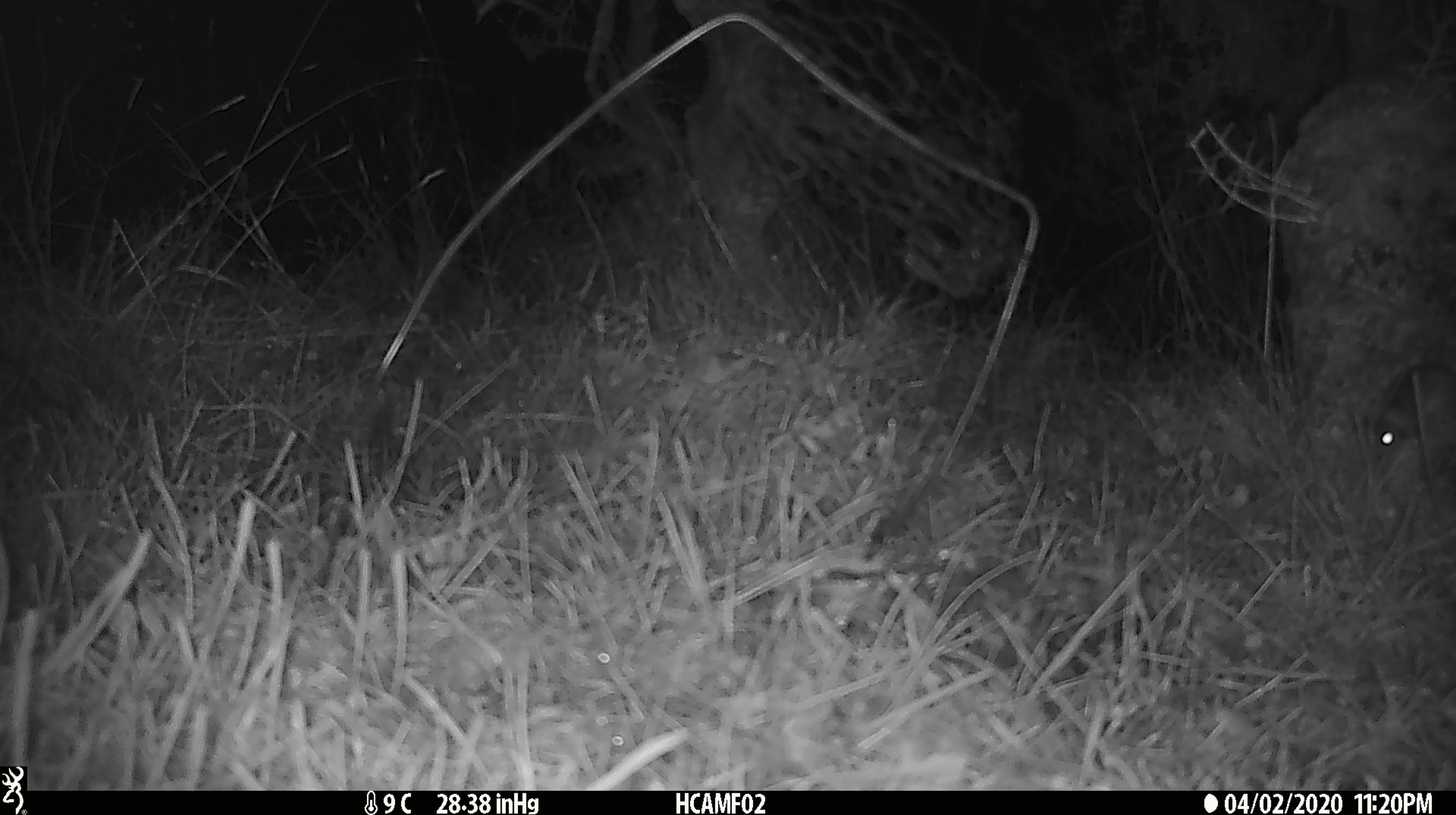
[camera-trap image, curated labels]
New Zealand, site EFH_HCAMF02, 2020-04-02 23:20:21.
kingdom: Animalia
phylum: Chordata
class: Mammalia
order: Rodentia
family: Muridae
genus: Mus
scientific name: Mus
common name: mouse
Mouse (Mus).